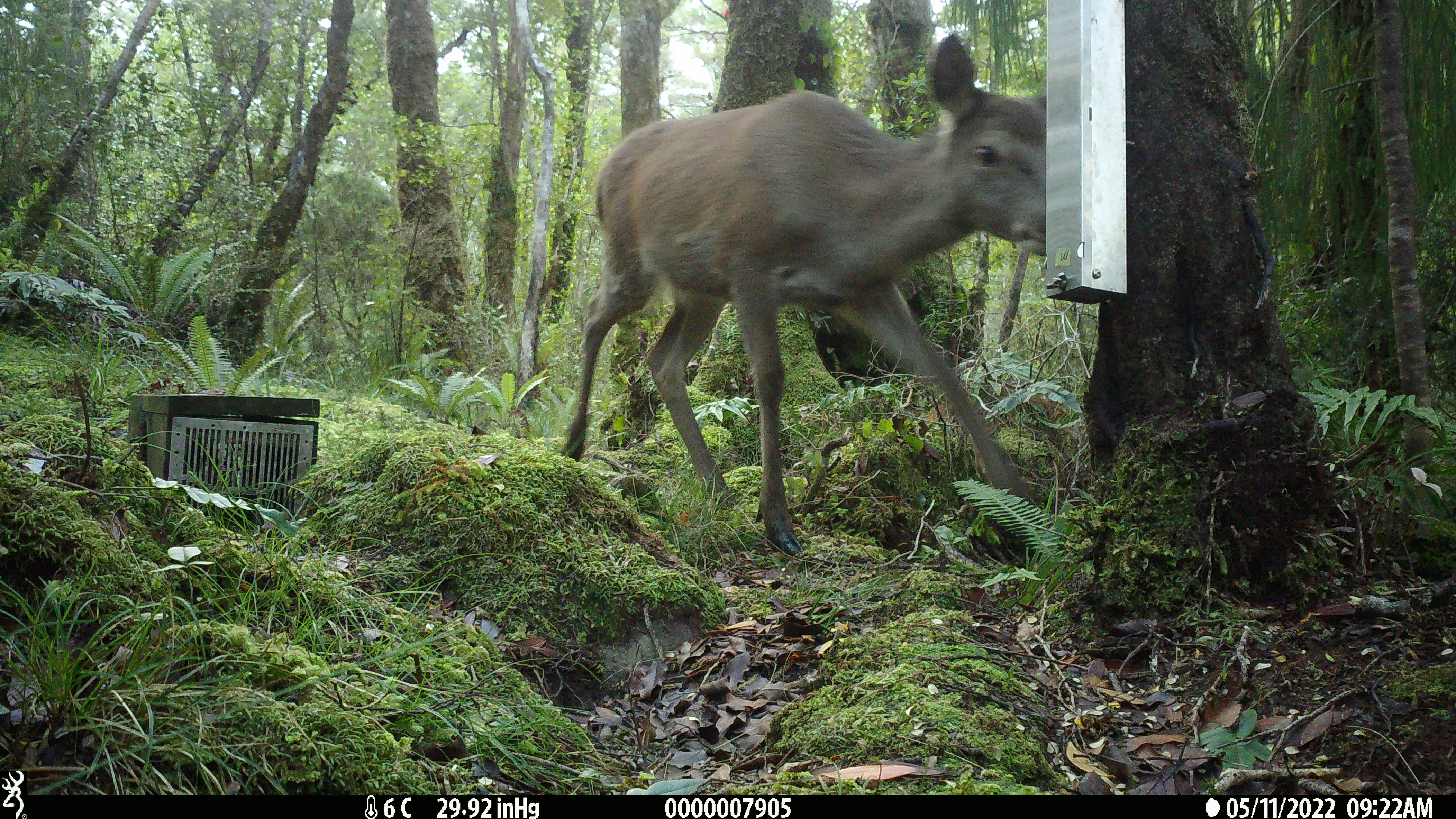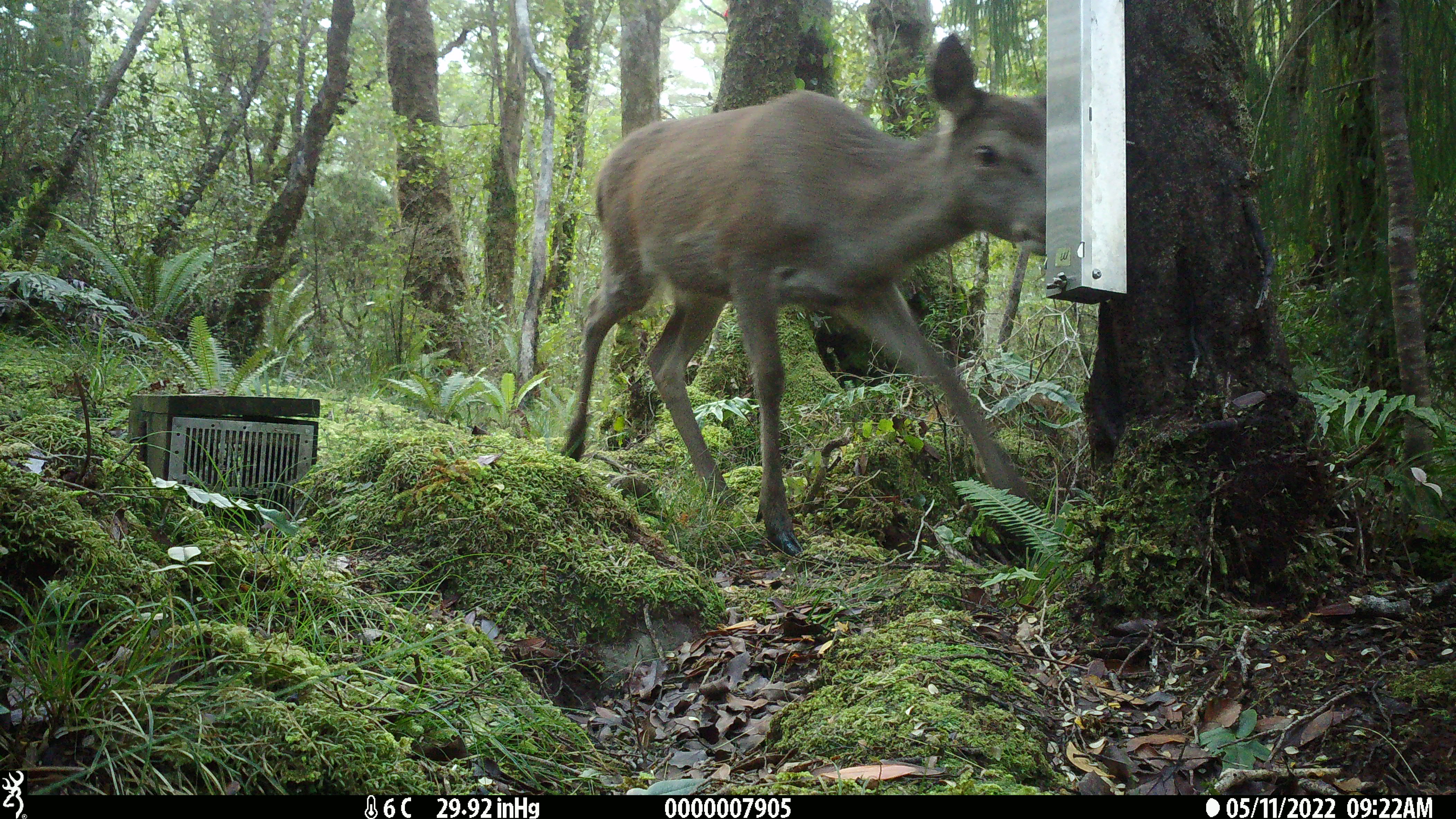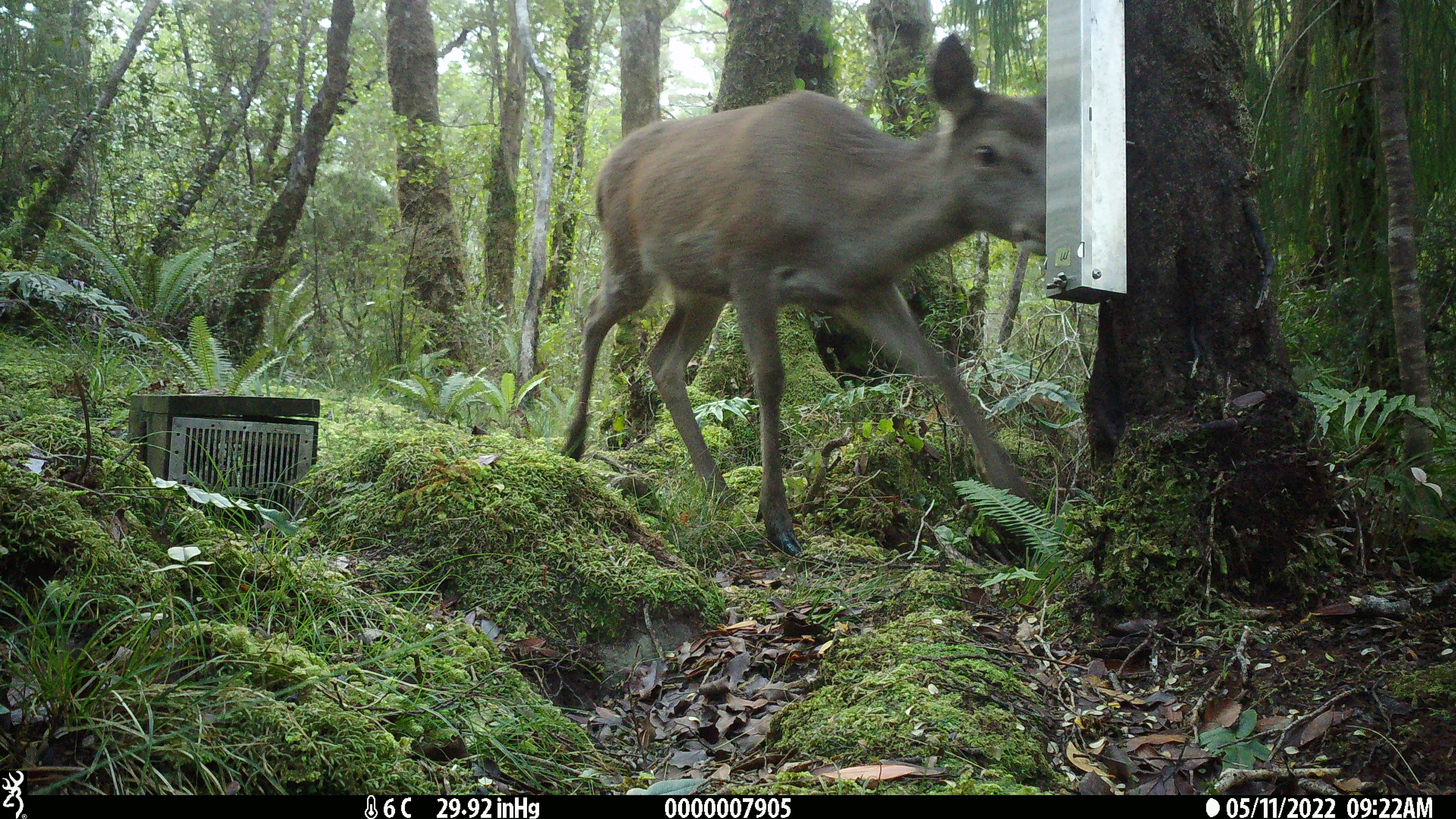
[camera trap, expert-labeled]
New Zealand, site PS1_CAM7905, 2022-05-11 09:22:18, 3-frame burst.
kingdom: Animalia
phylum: Chordata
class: Mammalia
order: Artiodactyla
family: Cervidae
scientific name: Cervidae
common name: deer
Deer (Cervidae).